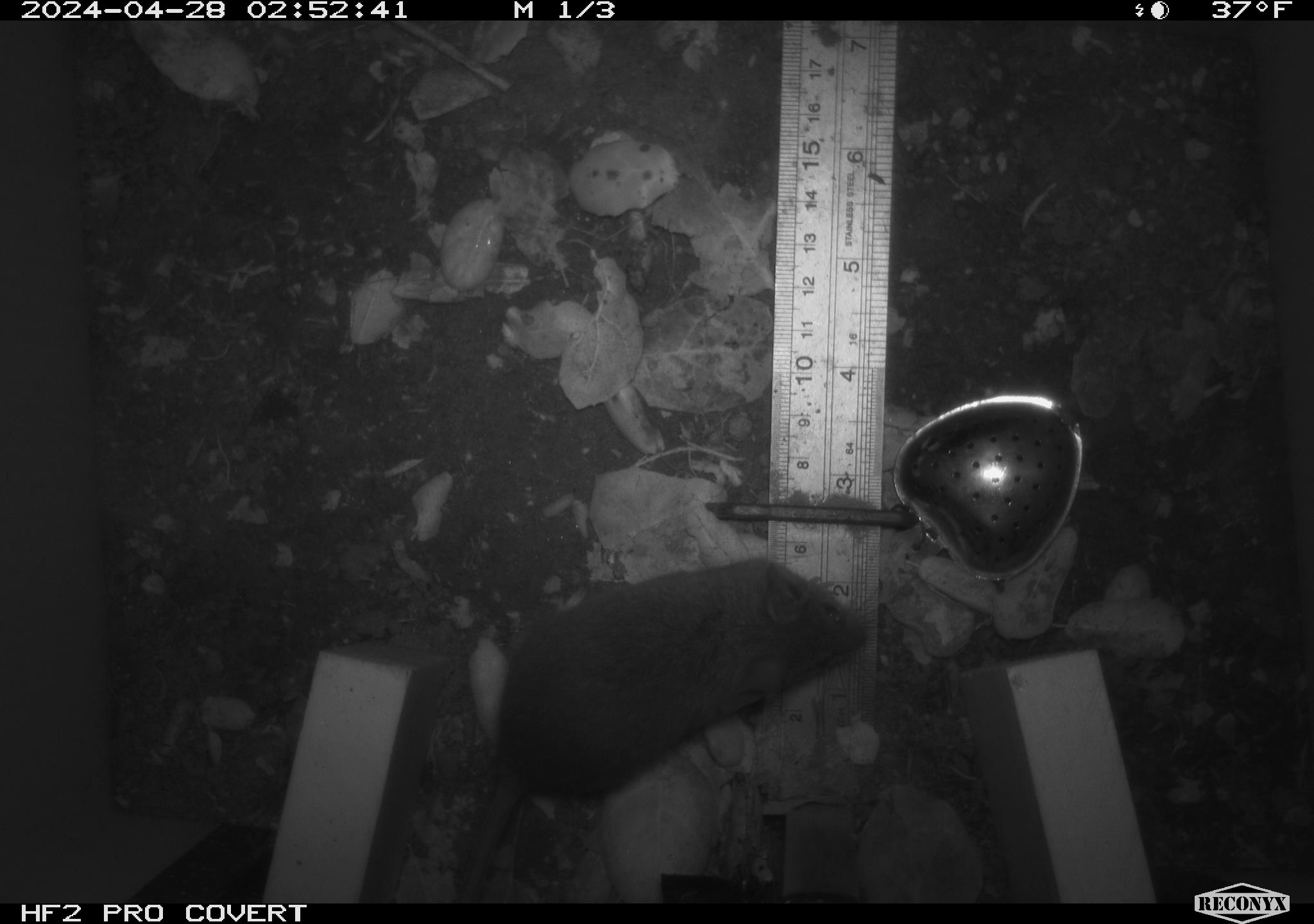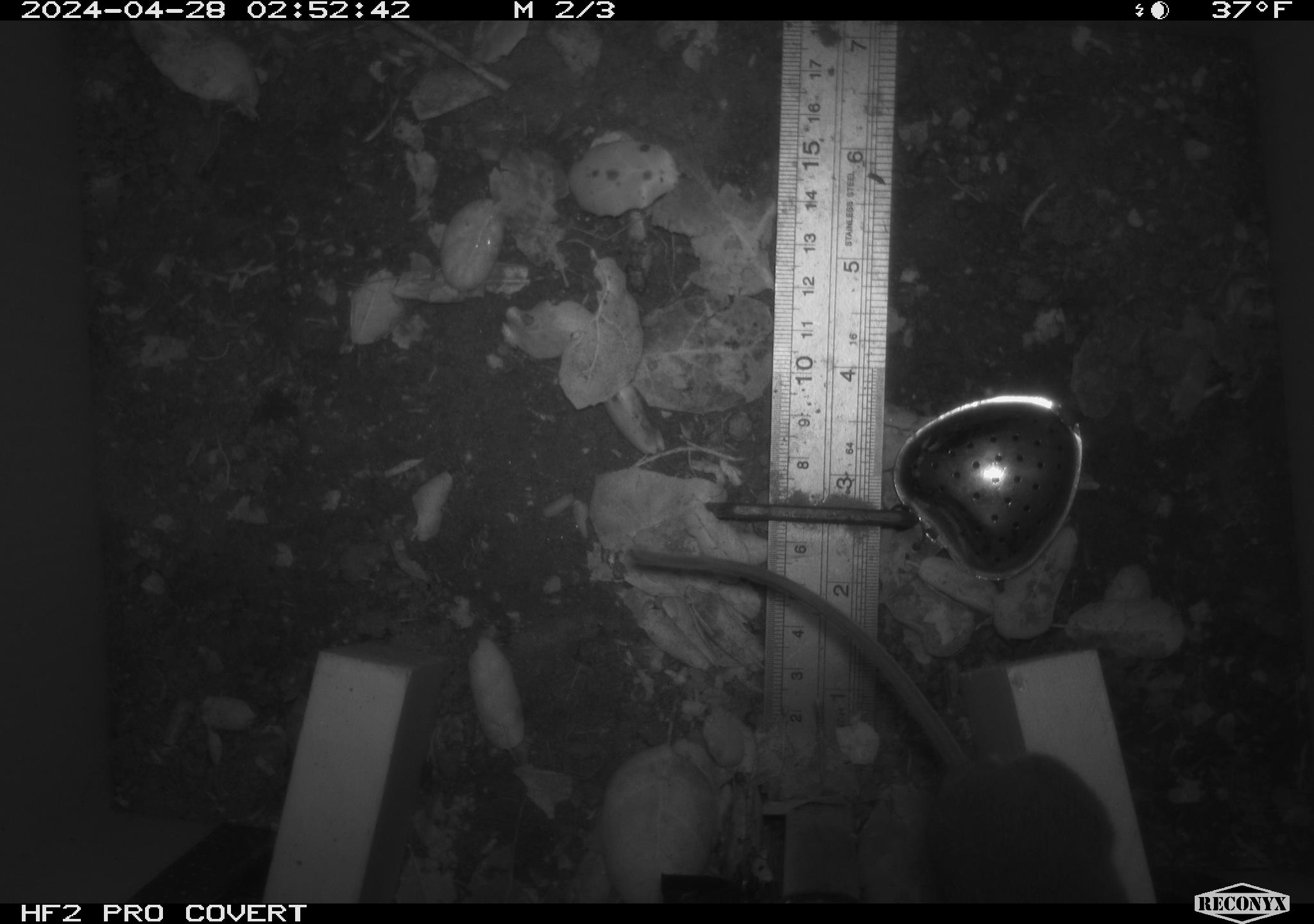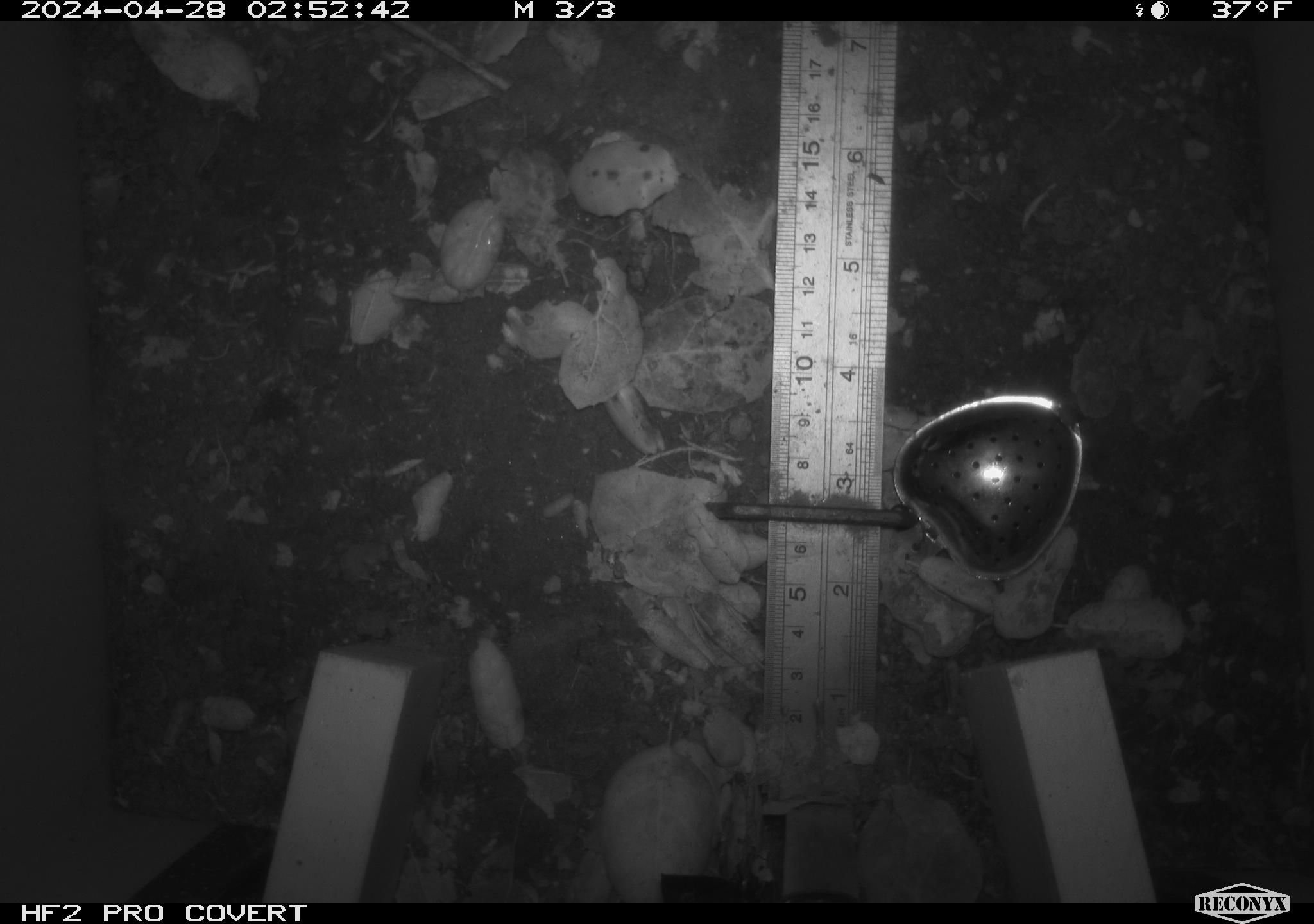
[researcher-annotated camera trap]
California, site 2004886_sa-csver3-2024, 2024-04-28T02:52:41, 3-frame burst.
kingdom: Animalia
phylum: Chordata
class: Mammalia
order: Rodentia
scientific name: Rodentia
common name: rodent